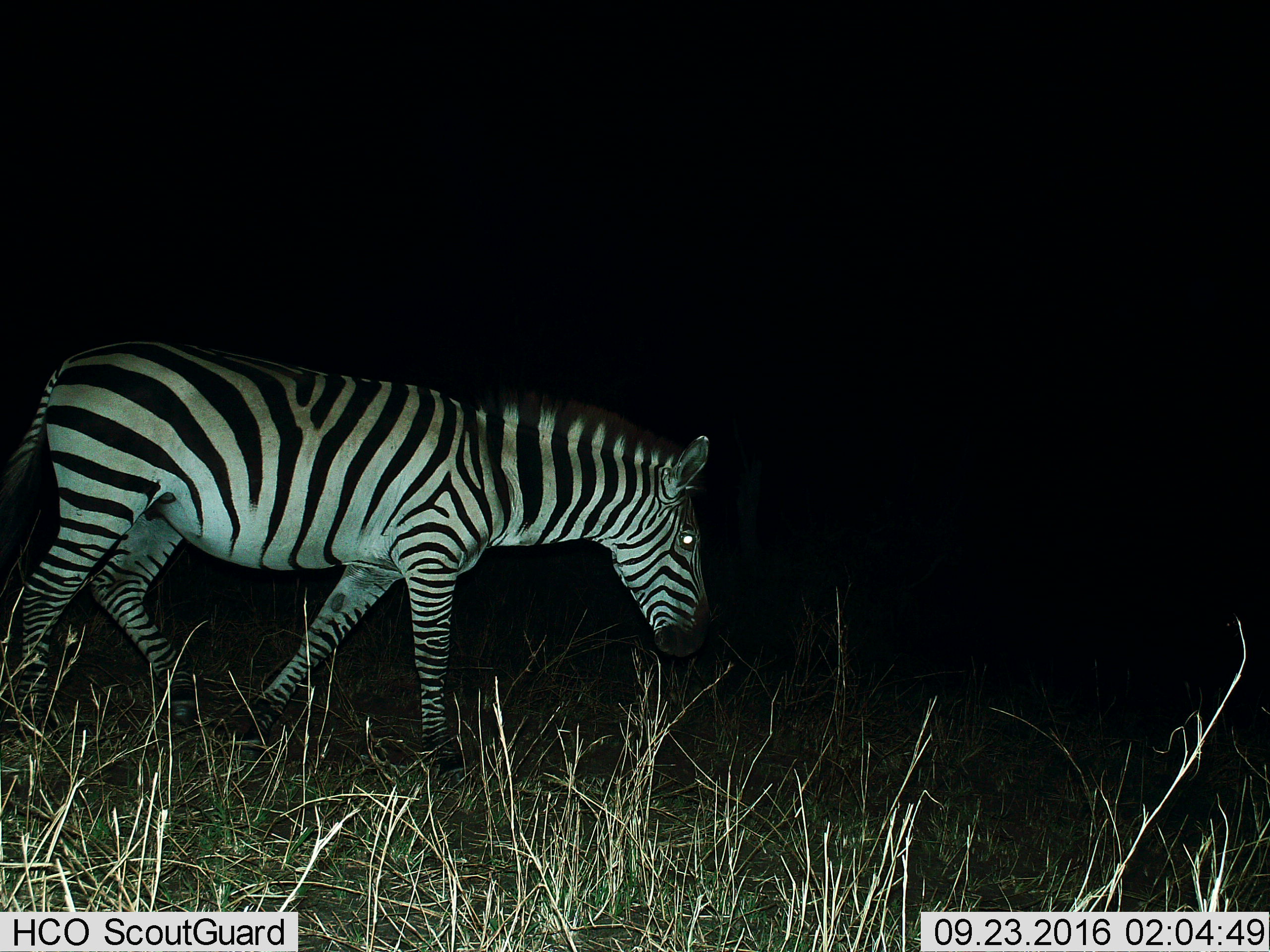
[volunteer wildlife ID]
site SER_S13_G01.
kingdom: Animalia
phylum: Chordata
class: Mammalia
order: Perissodactyla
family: Equidae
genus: Equus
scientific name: Equus quagga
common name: plains zebra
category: zebraplains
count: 1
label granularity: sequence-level